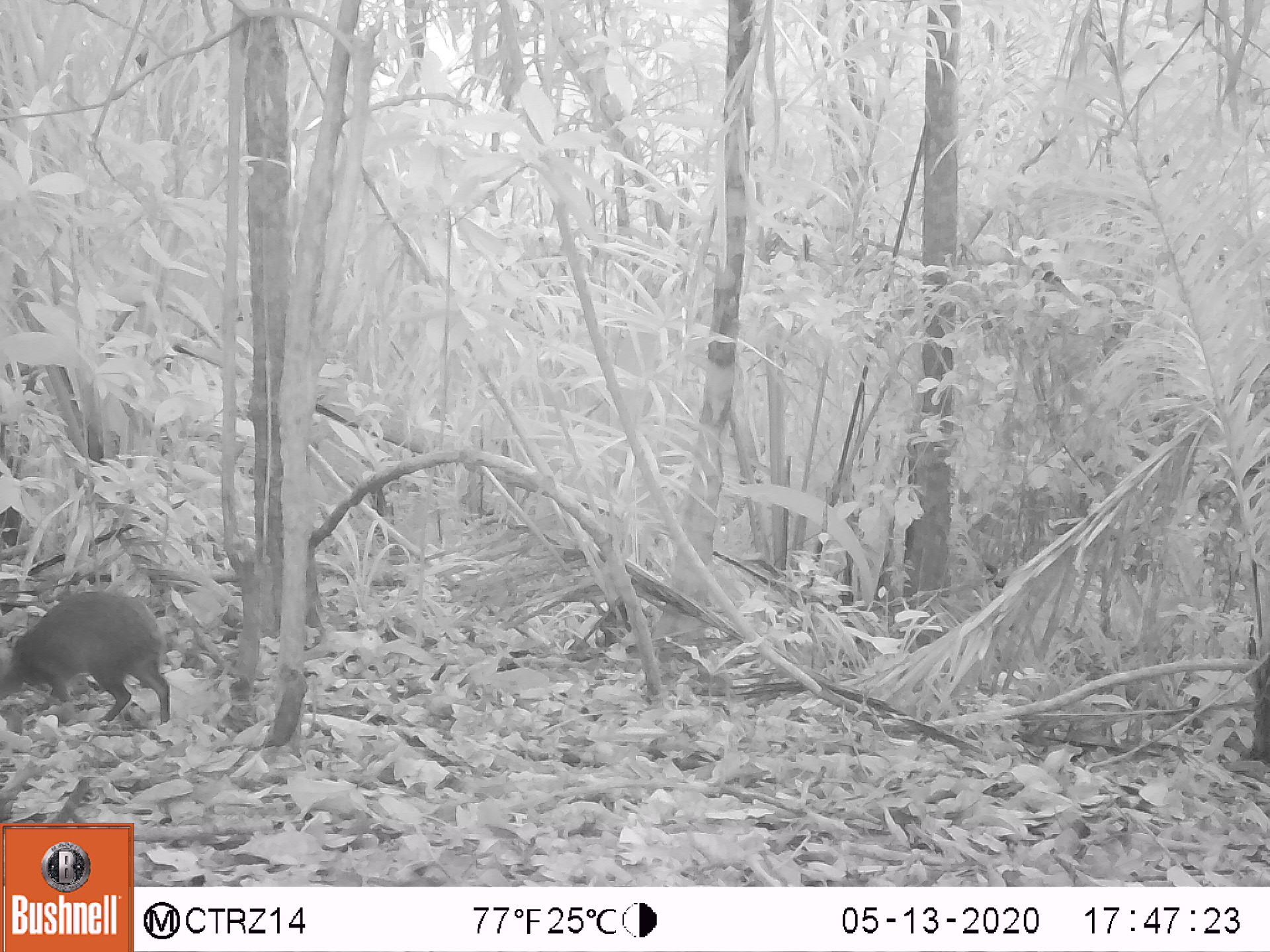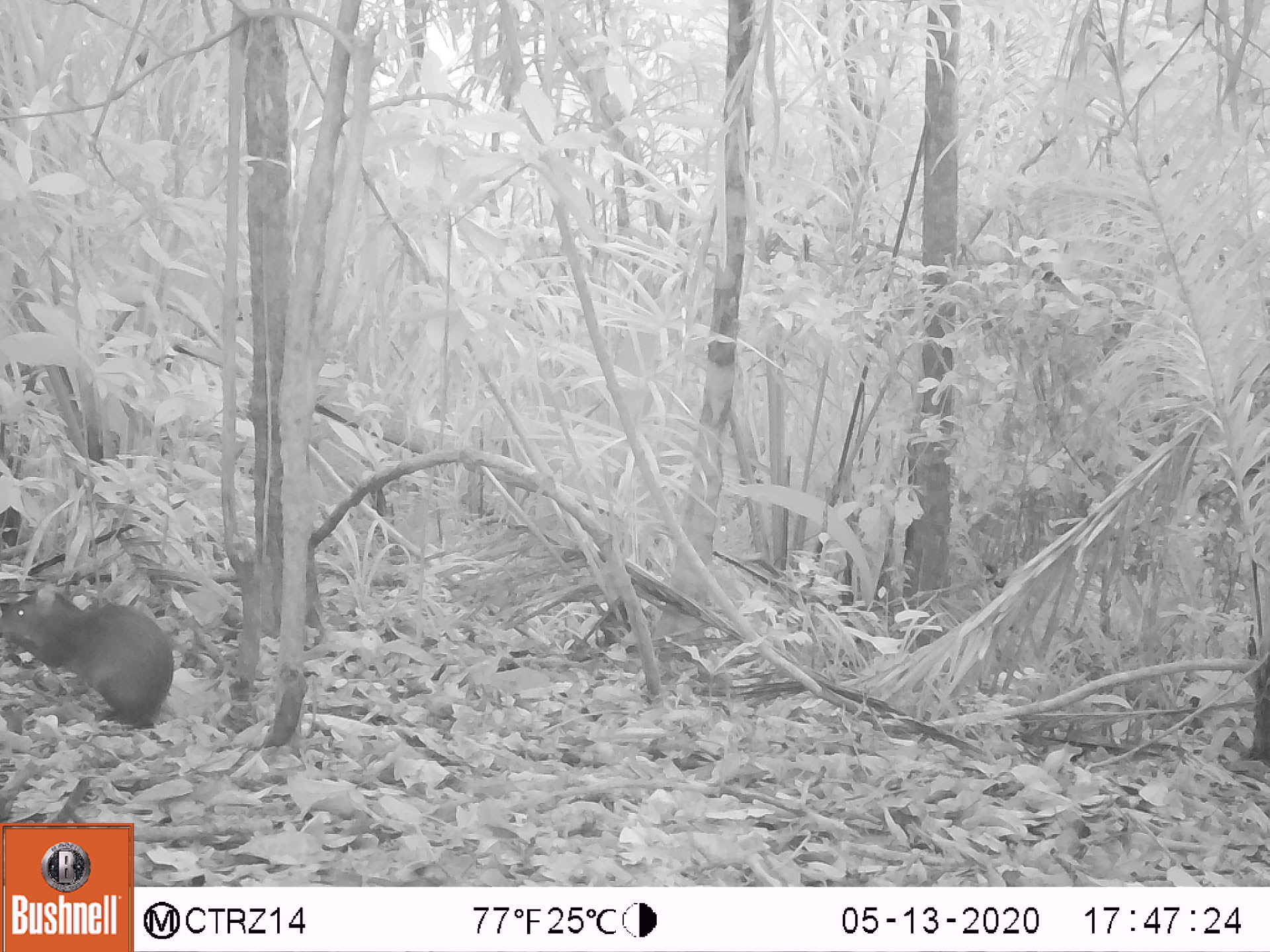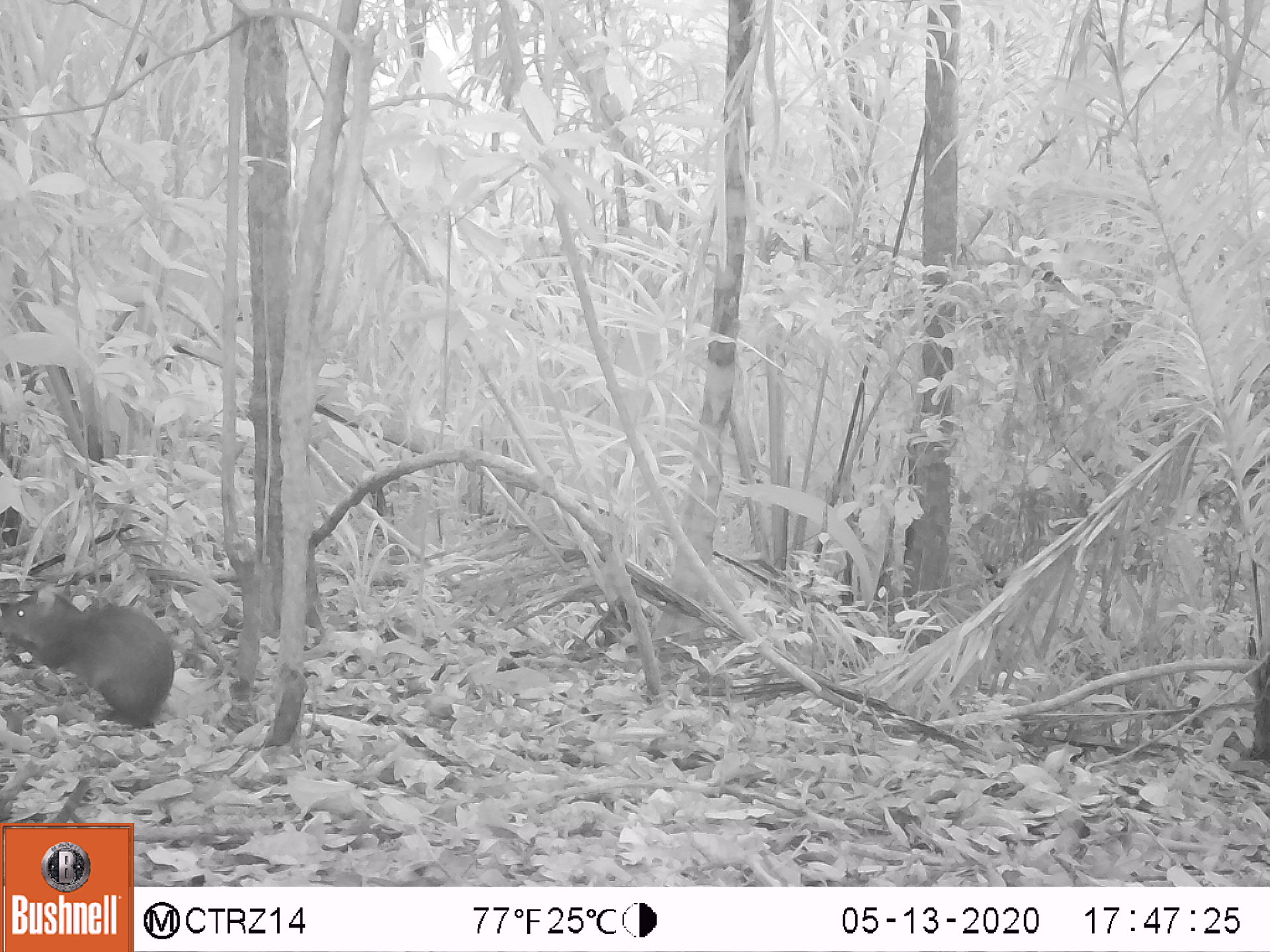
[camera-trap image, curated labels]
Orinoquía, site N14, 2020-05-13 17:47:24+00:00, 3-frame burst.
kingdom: Animalia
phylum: Chordata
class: Mammalia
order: Rodentia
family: Dasyproctidae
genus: Dasyprocta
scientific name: Dasyprocta fuliginosa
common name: black agouti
Black agouti (Dasyprocta fuliginosa).